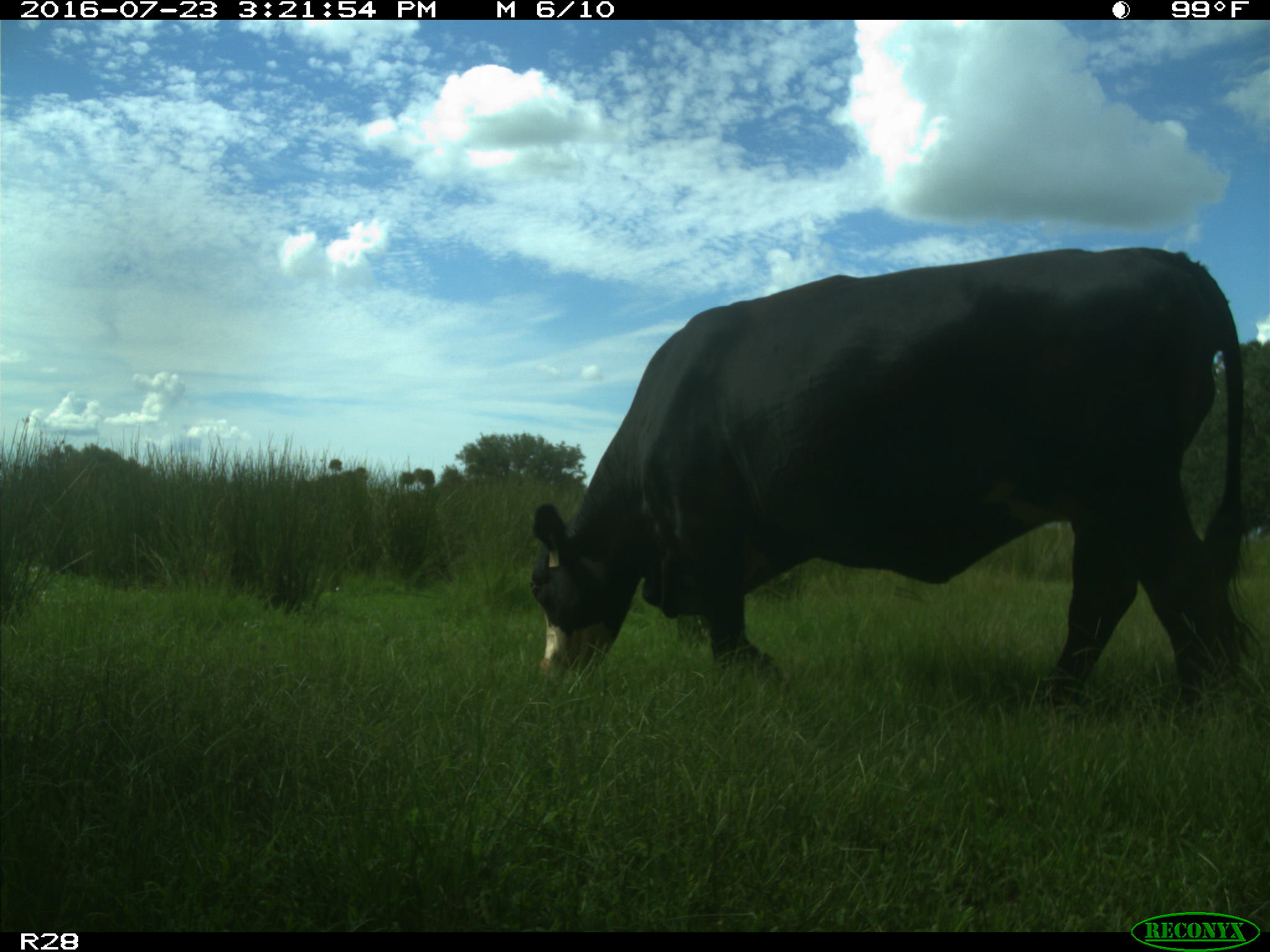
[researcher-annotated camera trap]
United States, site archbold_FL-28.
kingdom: Animalia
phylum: Chordata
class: Mammalia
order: Artiodactyla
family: Bovidae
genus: Bos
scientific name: Bos taurus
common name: domestic cow